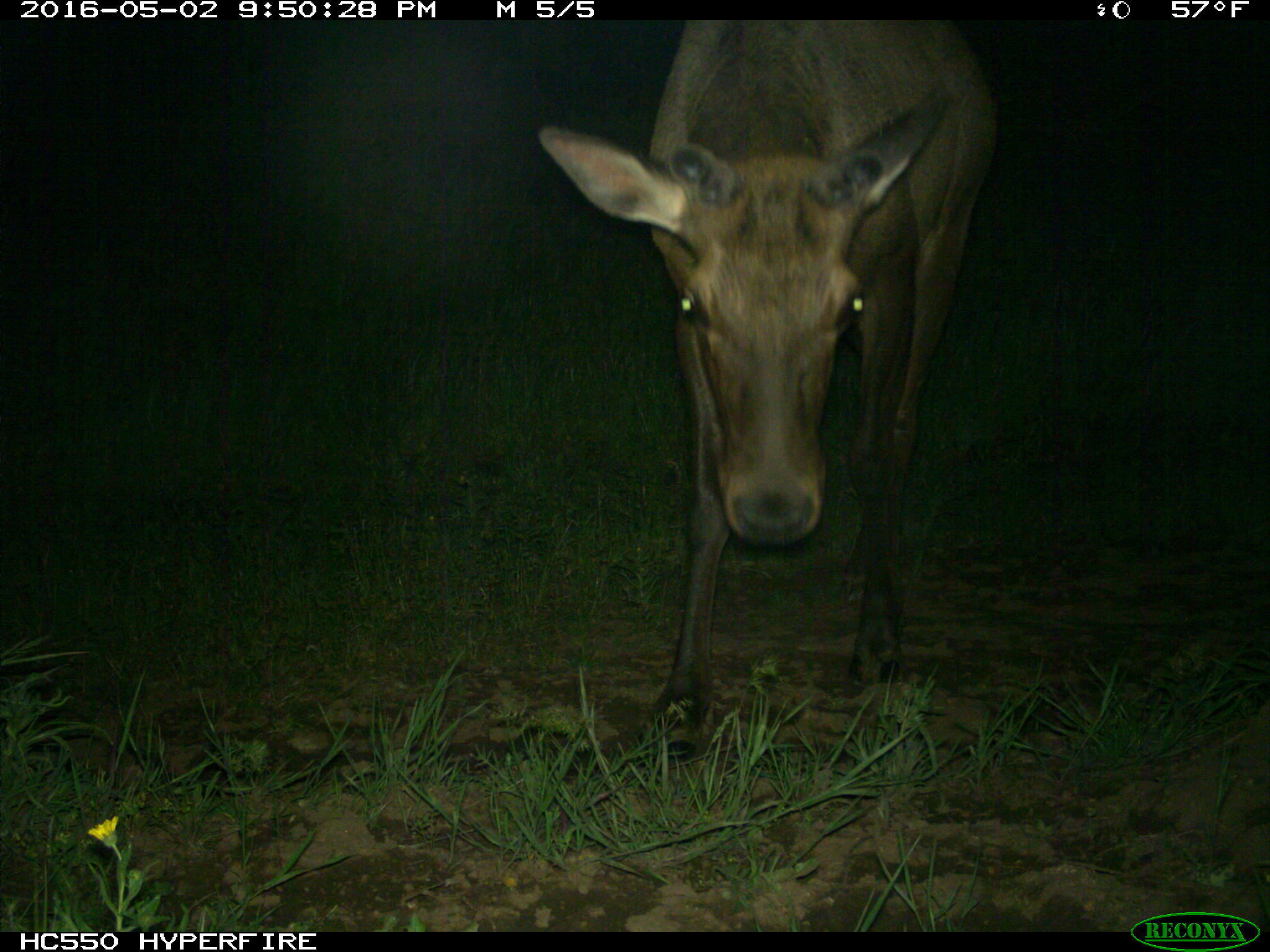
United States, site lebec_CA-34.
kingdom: Animalia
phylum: Chordata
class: Mammalia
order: Artiodactyla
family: Cervidae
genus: Cervus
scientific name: Cervus canadensis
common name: elk